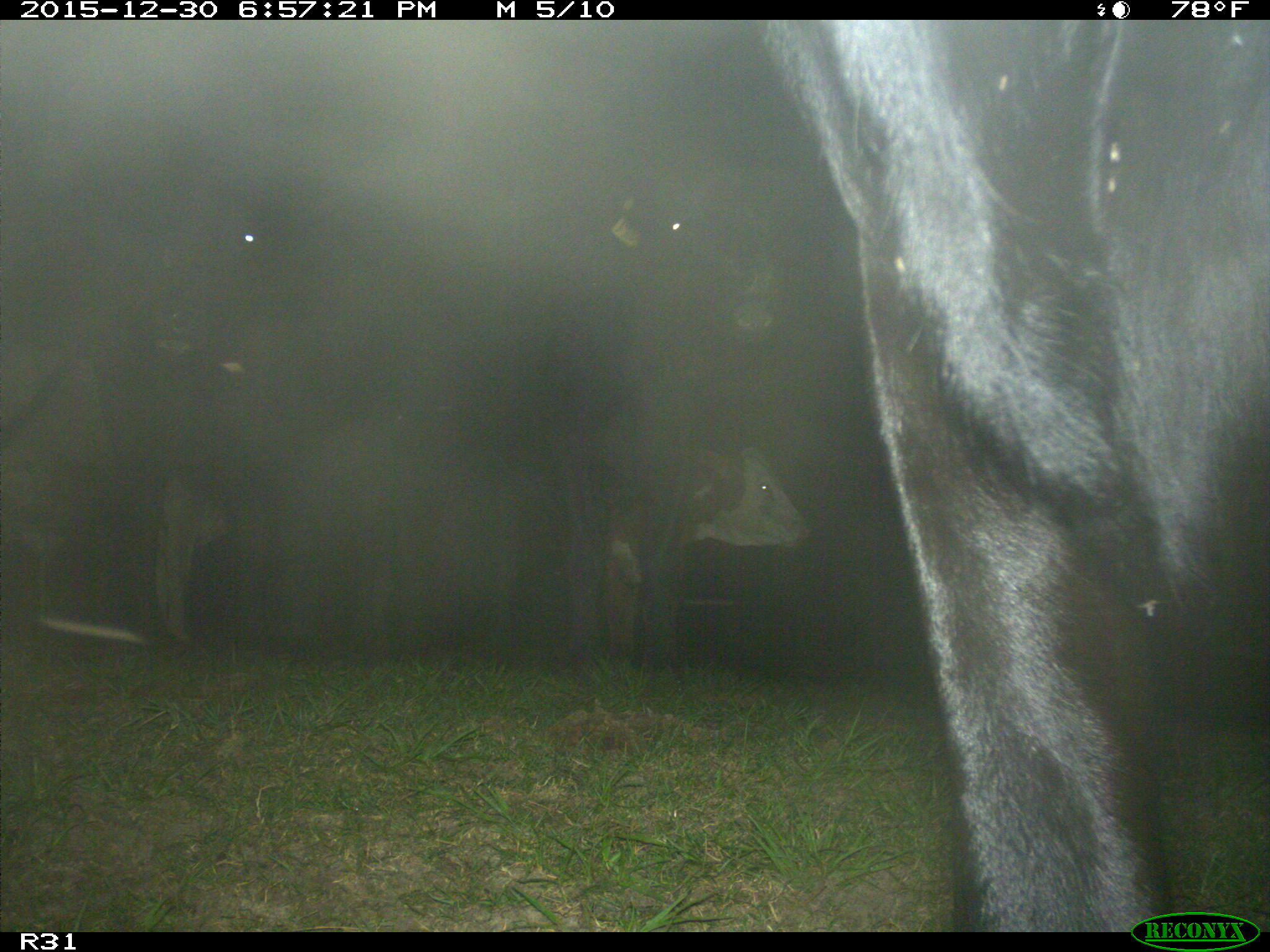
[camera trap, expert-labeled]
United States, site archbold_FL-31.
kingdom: Animalia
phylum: Chordata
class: Mammalia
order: Artiodactyla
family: Bovidae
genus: Bos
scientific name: Bos taurus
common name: domestic cow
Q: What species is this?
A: Bos taurus (domestic cow).